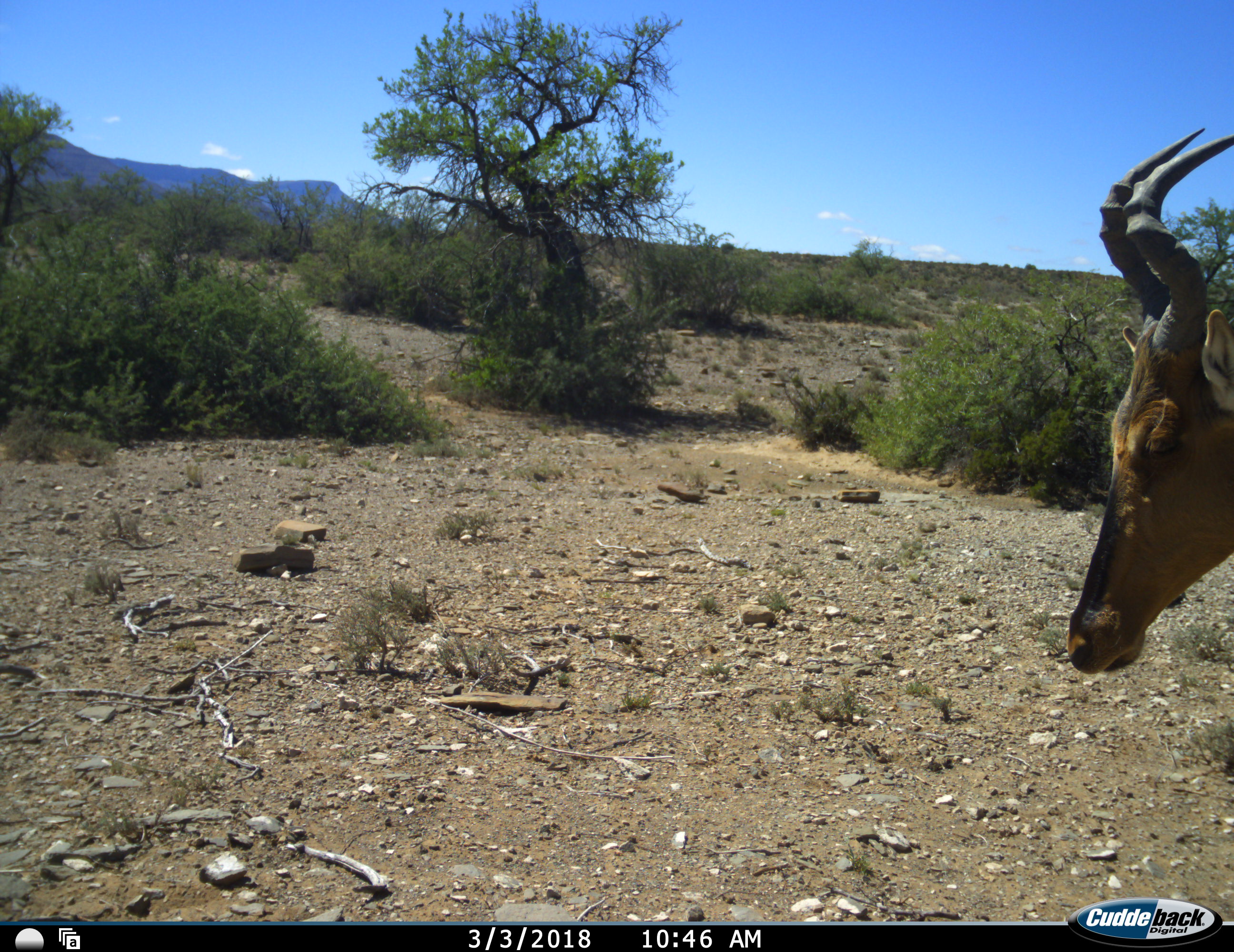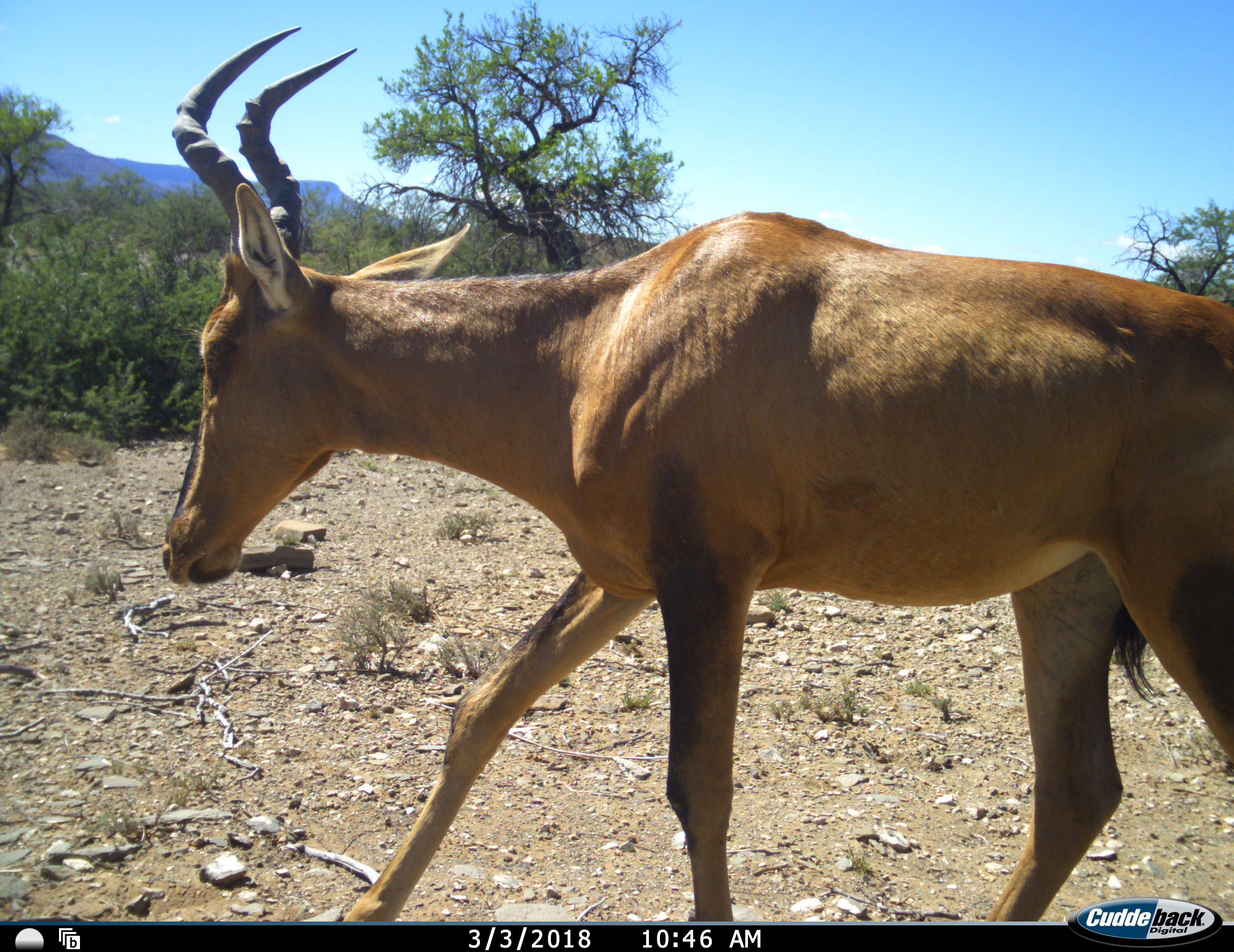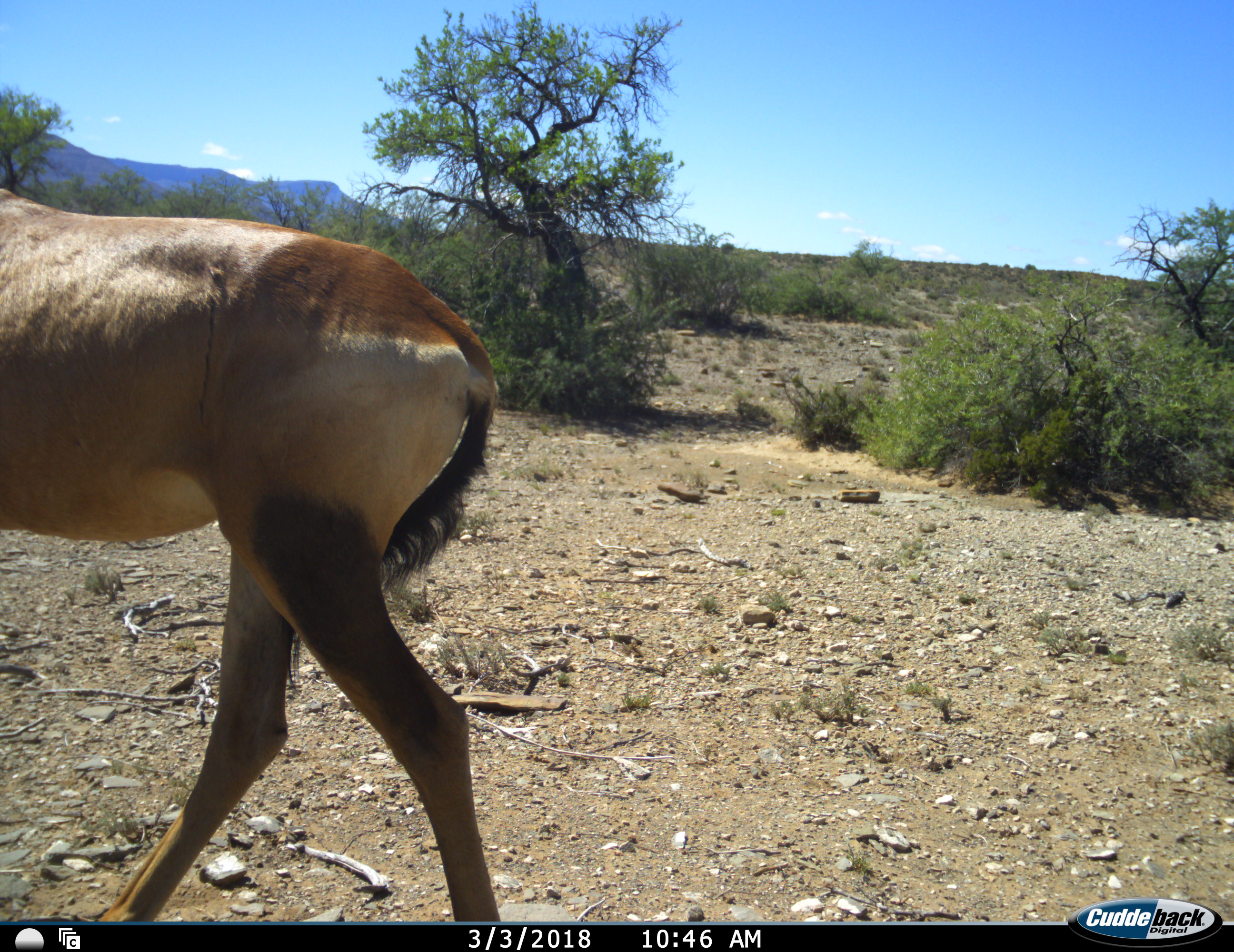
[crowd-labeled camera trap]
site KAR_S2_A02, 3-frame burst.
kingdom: Animalia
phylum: Chordata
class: Mammalia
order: Artiodactyla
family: Bovidae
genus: Alcelaphus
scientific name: Alcelaphus buselaphus caama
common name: red hartebeest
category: hartebeestred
Hartebeestred (red hartebeest) (Alcelaphus buselaphus caama), count 1. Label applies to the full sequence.